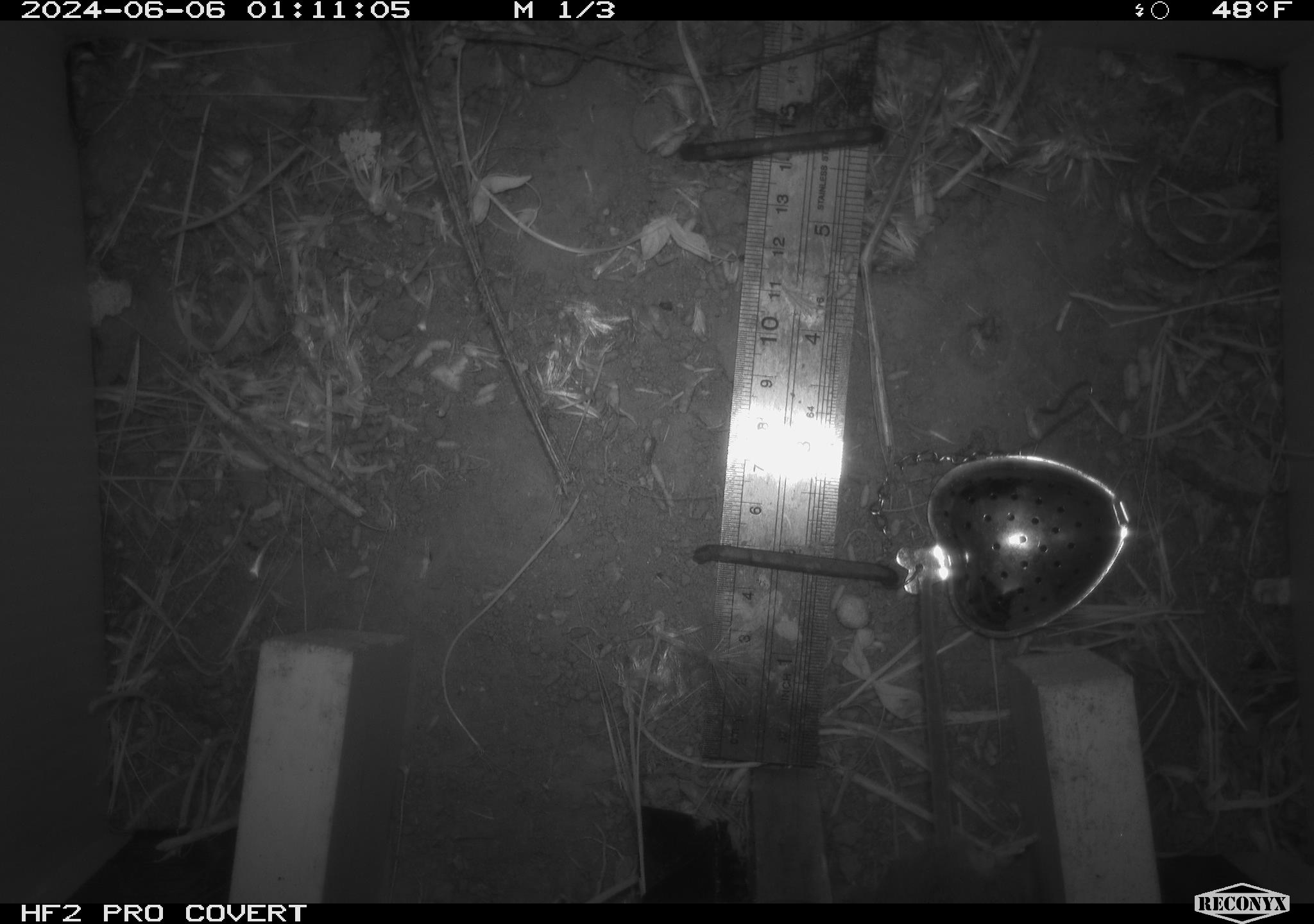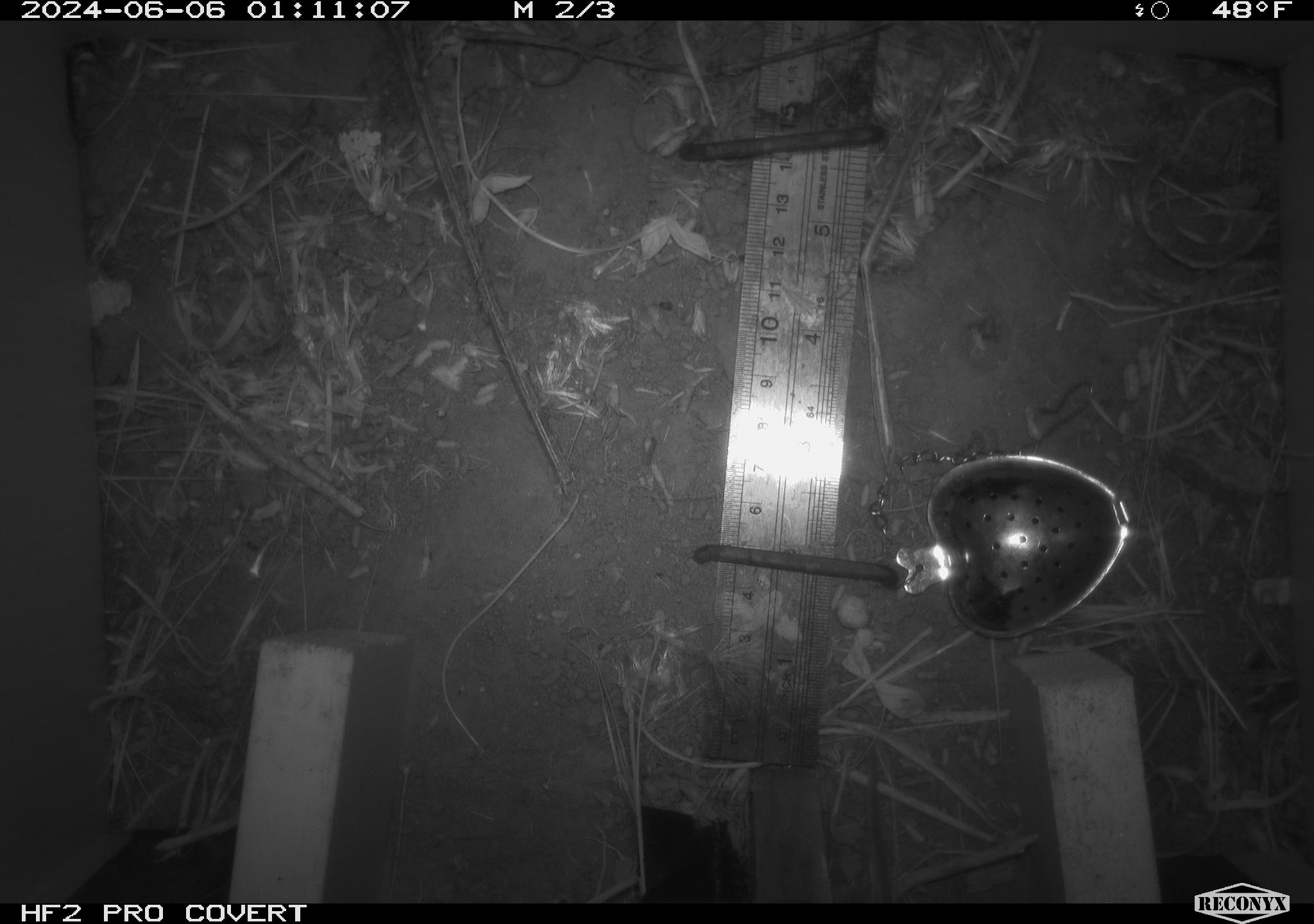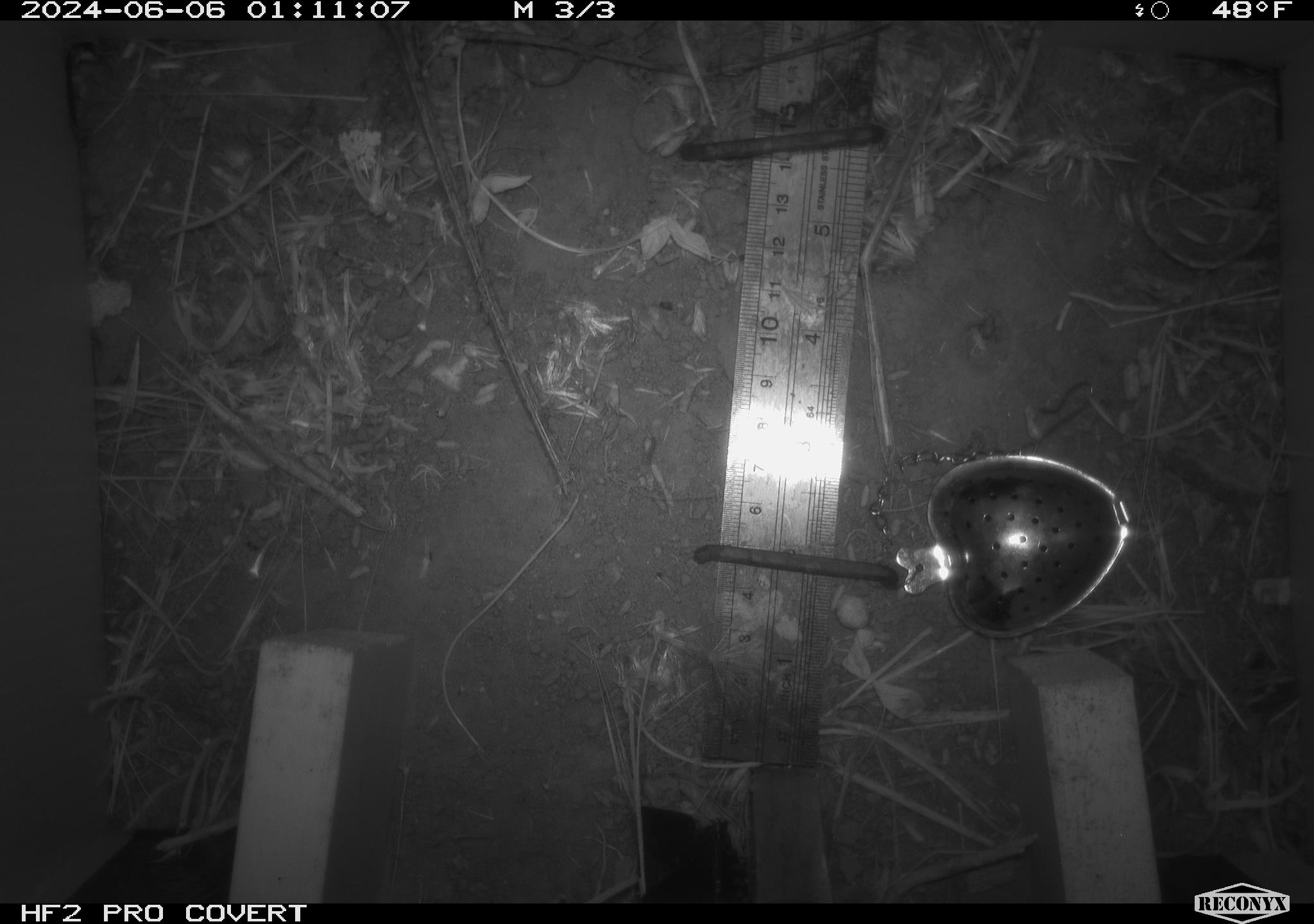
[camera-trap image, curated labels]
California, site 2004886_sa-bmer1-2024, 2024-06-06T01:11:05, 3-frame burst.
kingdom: Animalia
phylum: Chordata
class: Mammalia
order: Rodentia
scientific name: Rodentia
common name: mouse species